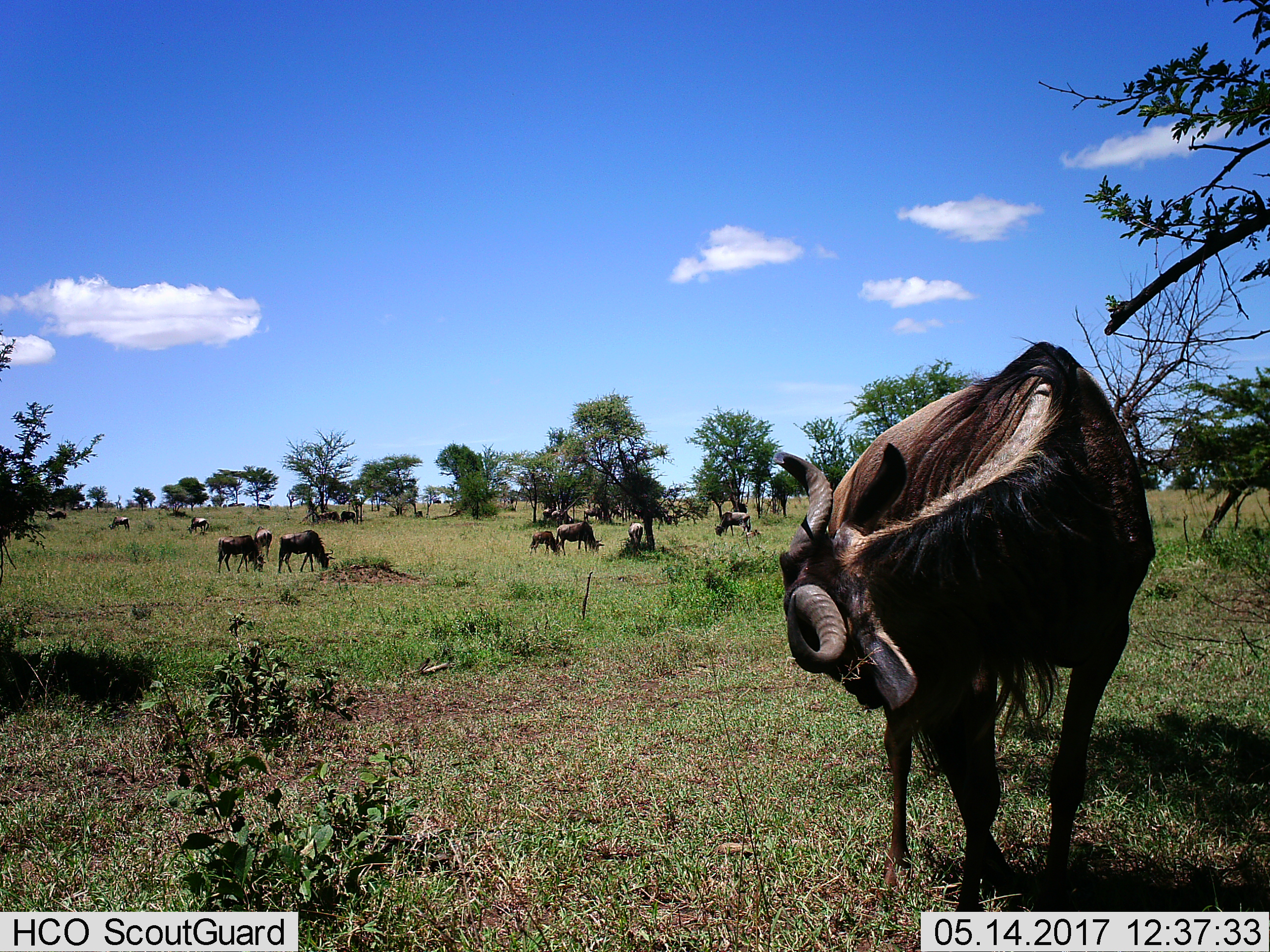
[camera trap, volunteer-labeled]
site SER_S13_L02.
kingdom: Animalia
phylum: Chordata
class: Mammalia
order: Artiodactyla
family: Bovidae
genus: Connochaetes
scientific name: Connochaetes taurinus taurinus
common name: blue wildebeest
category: wildebeestblue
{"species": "wildebeestblue (blue wildebeest) (Connochaetes taurinus taurinus)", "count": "11-50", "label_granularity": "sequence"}